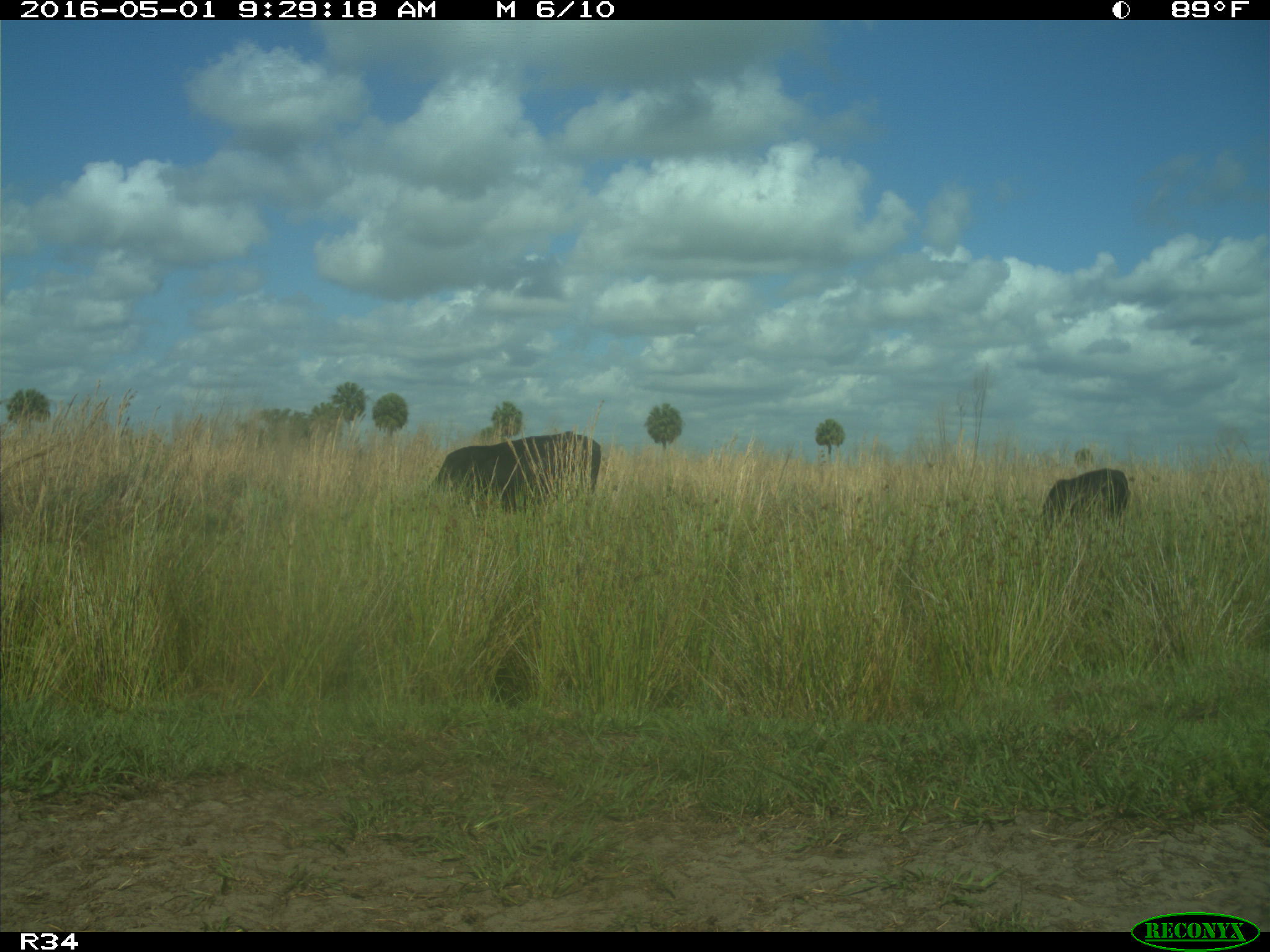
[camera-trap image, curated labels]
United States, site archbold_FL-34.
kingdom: Animalia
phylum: Chordata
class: Mammalia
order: Artiodactyla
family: Bovidae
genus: Bos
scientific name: Bos taurus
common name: domestic cow